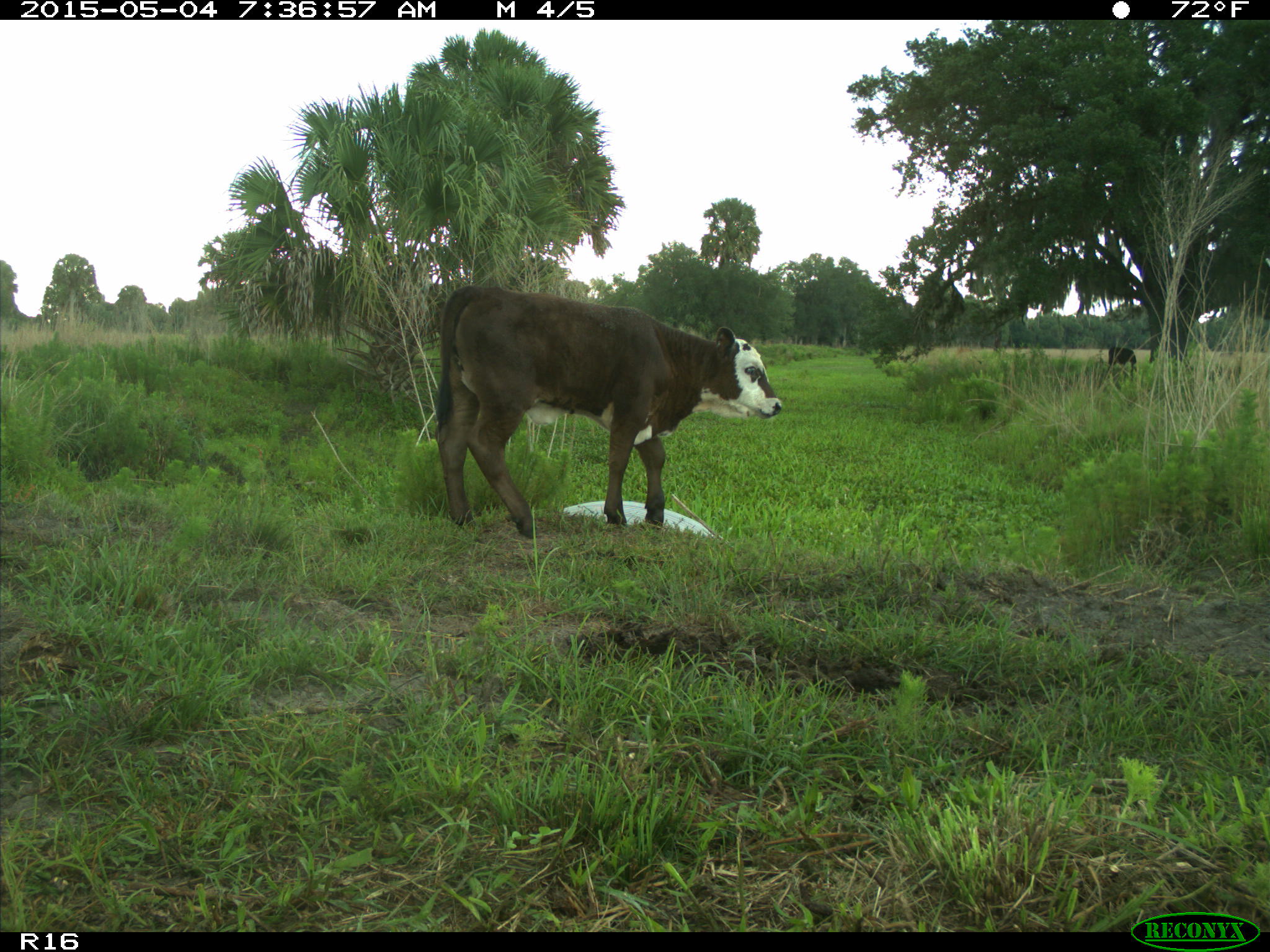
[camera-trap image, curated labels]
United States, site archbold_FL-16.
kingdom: Animalia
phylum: Chordata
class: Mammalia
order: Artiodactyla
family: Bovidae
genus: Bos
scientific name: Bos taurus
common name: domestic cow